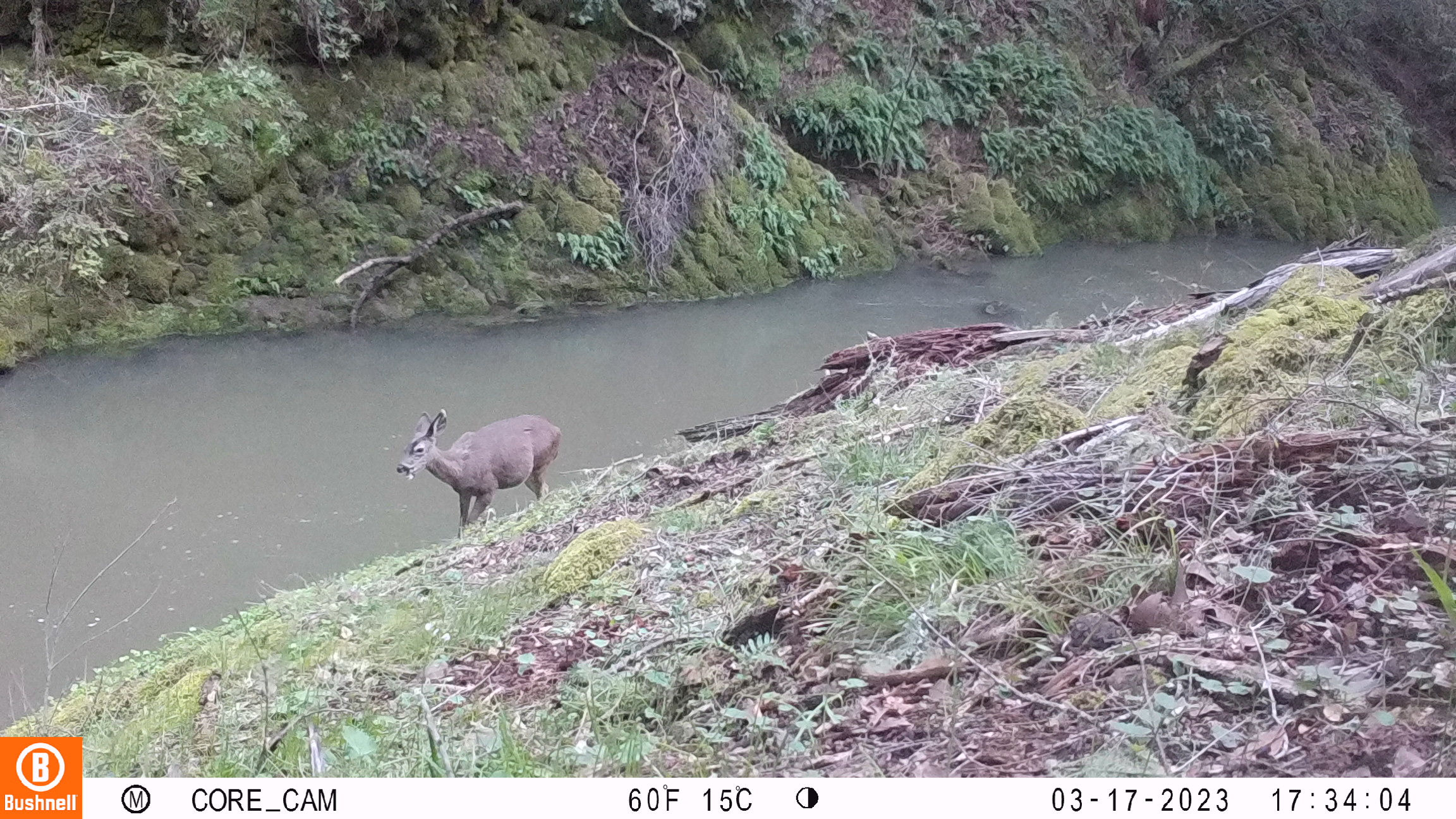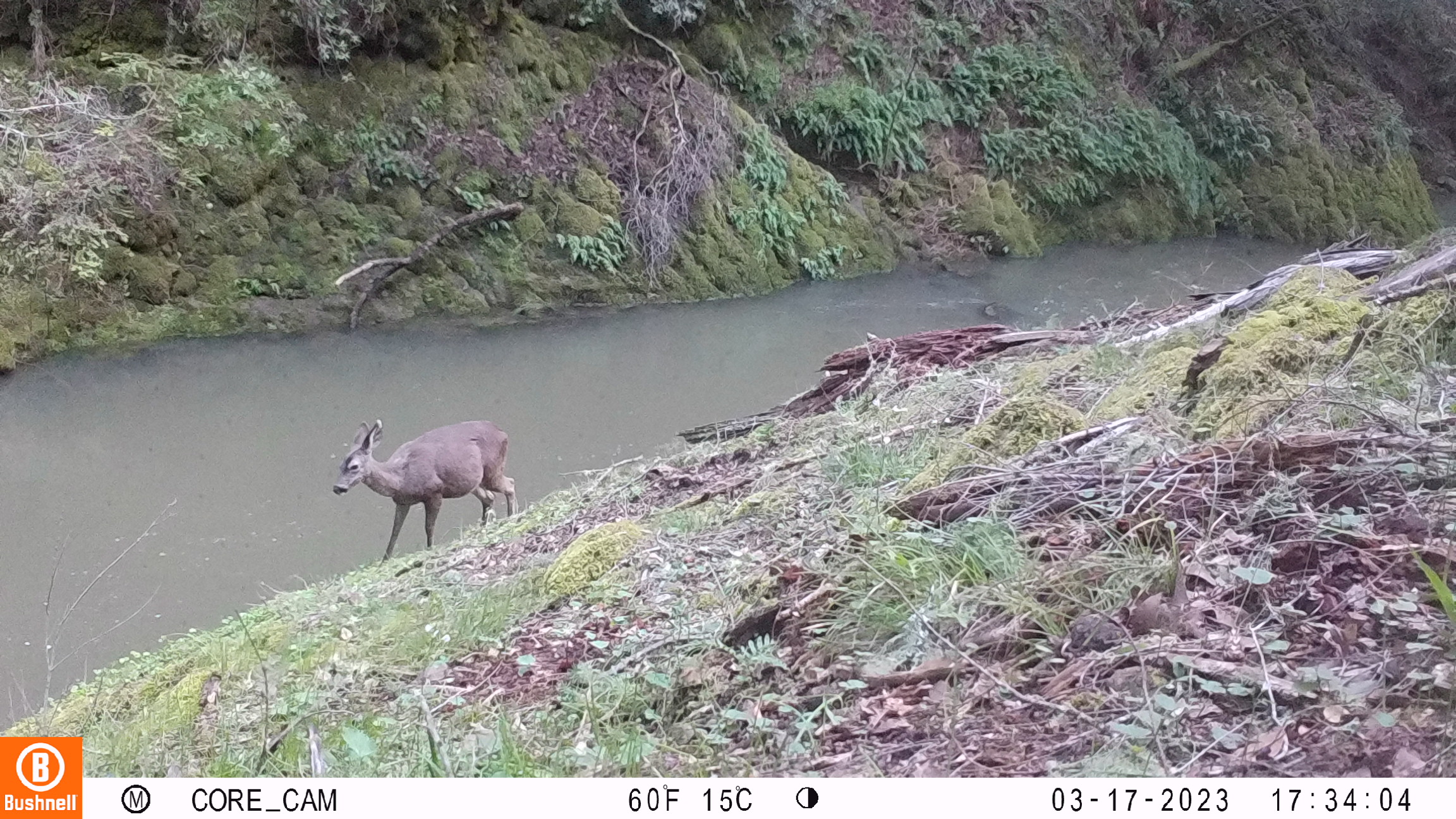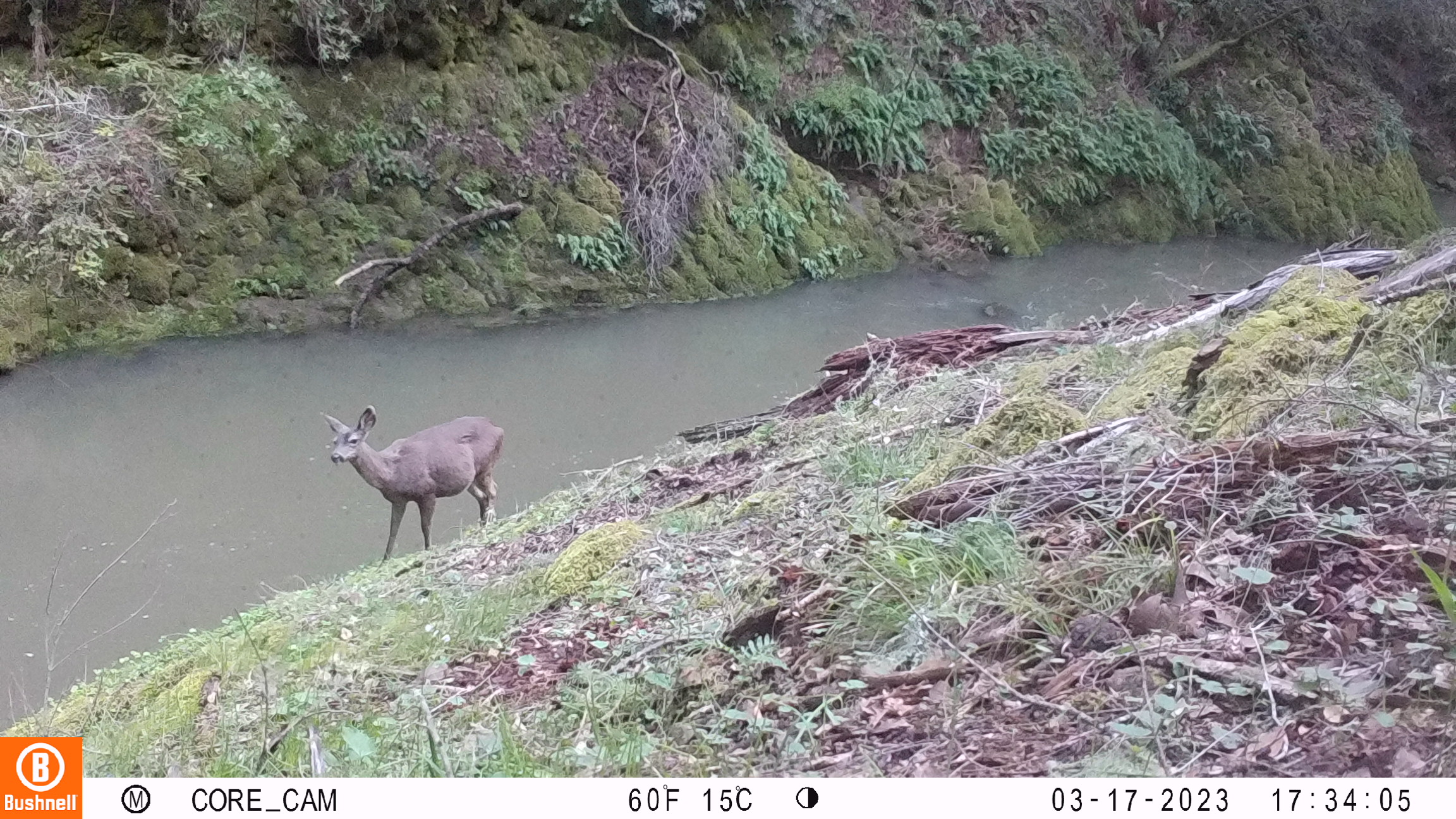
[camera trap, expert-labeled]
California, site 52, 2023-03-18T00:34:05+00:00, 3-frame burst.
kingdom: Animalia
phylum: Chordata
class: Mammalia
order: Artiodactyla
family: Cervidae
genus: Odocoileus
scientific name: Odocoileus hemionus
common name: mule deer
Mule deer (Odocoileus hemionus).